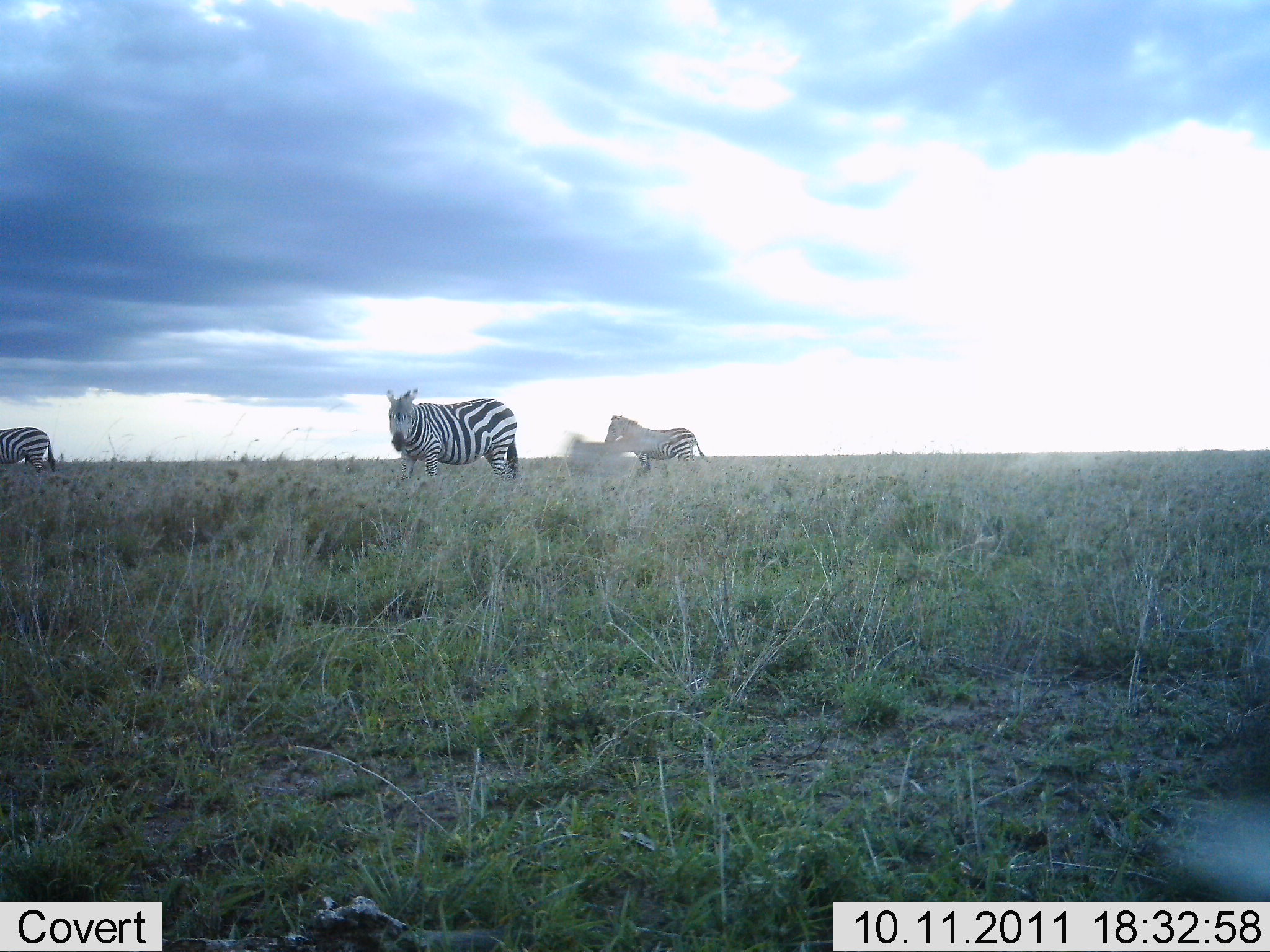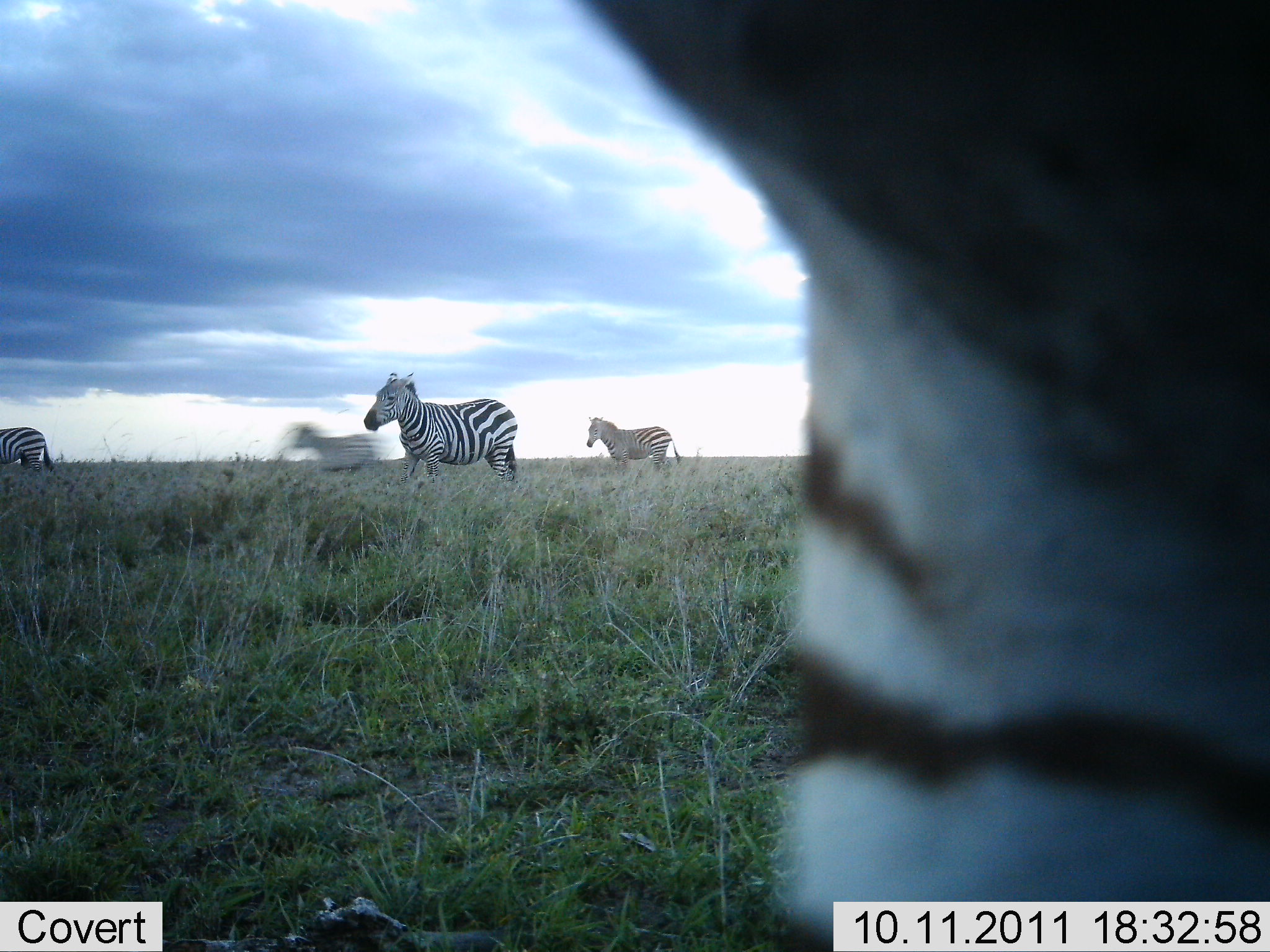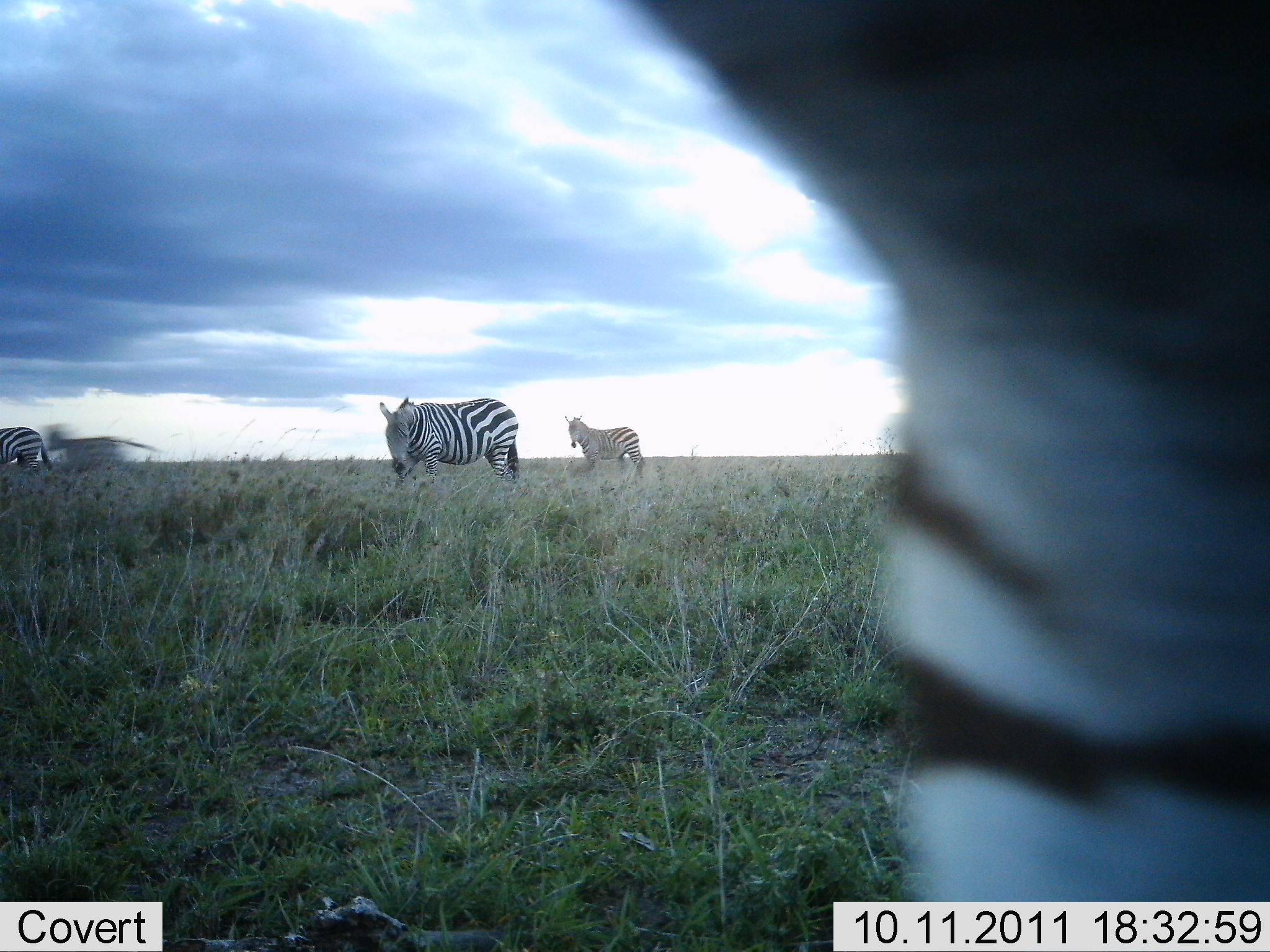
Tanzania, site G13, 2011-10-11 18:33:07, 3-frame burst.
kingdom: Animalia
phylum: Chordata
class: Mammalia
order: Perissodactyla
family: Equidae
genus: Equus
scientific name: Equus quagga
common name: plains zebra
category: zebra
Zebra (plains zebra) (Equus quagga), count 5. Behavior (volunteer vote fractions): standing 67%, resting 0%, moving 87%, interacting 0%. Young present (vote fraction): 0%. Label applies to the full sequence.